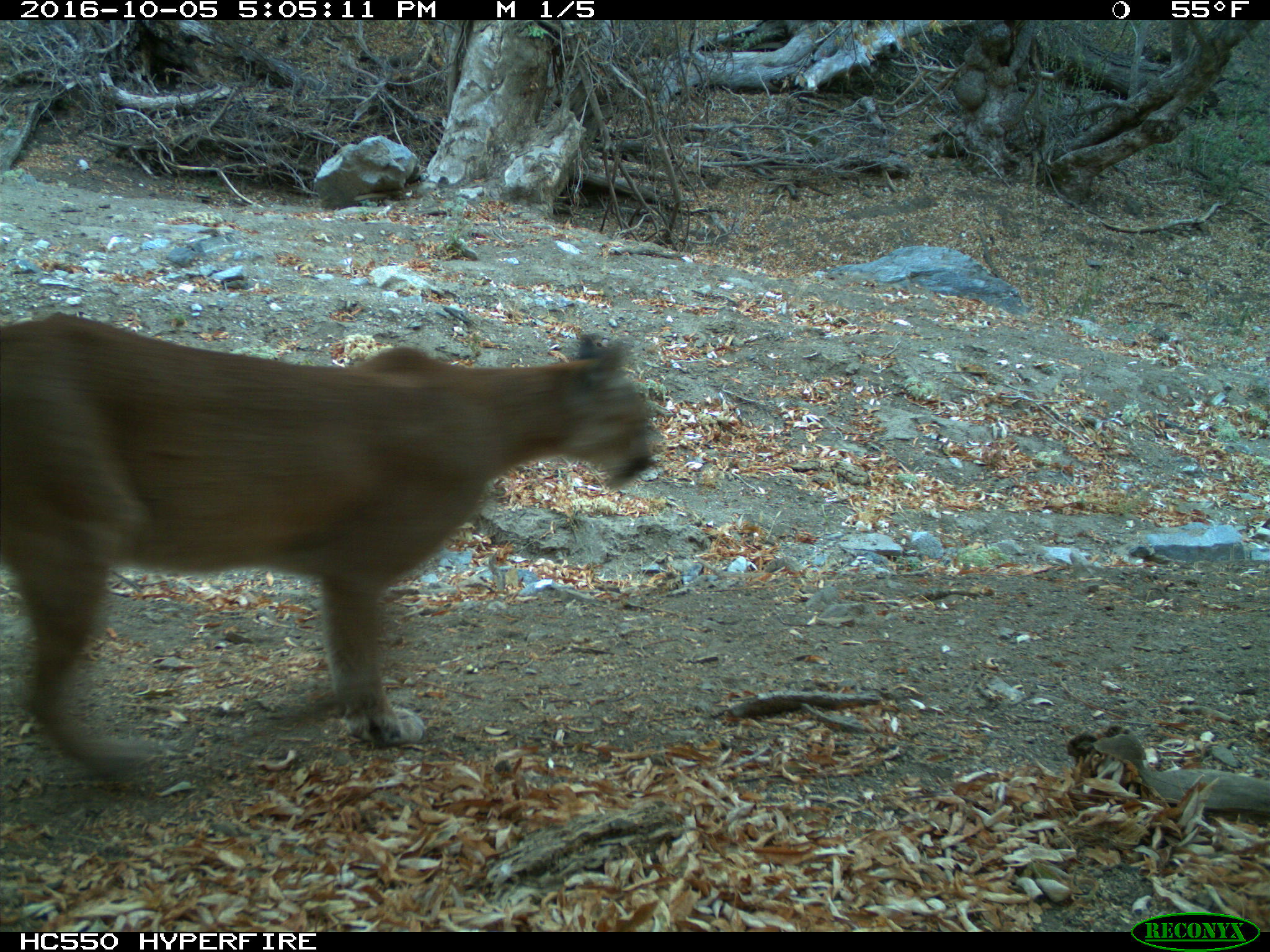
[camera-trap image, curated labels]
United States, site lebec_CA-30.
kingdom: Animalia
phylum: Chordata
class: Mammalia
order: Carnivora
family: Felidae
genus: Puma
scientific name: Puma concolor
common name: mountain lion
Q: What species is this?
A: Puma concolor (mountain lion).